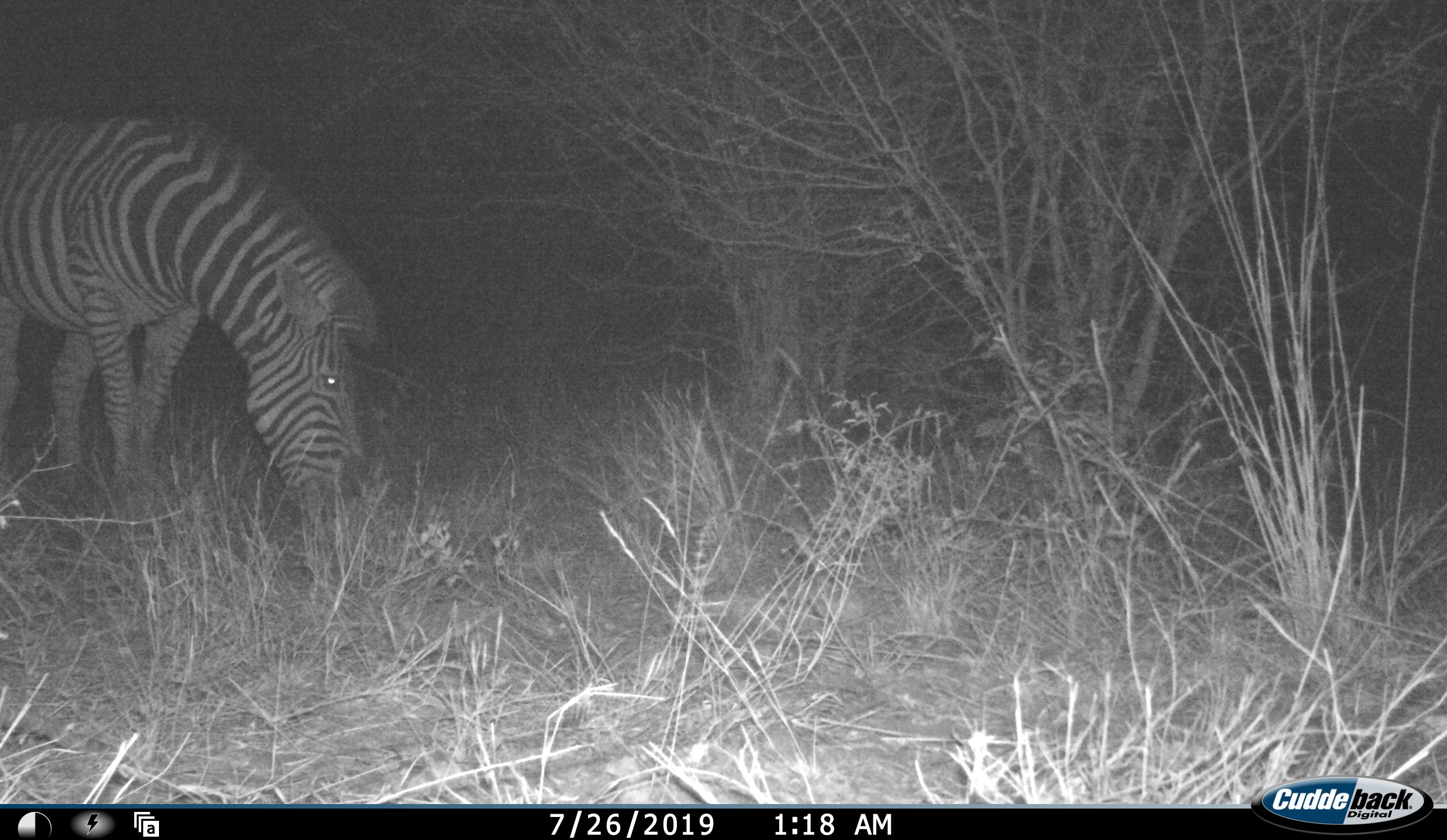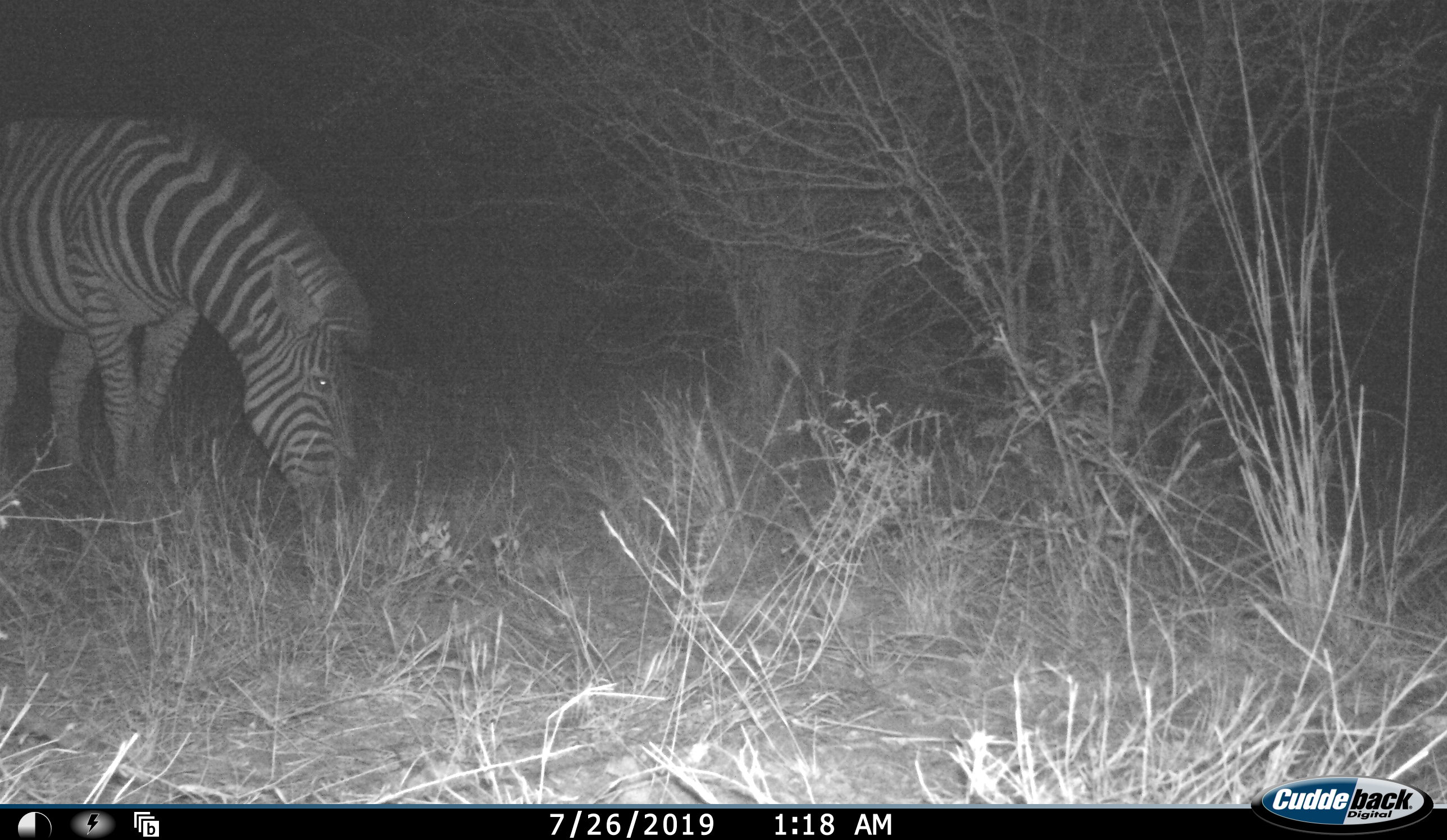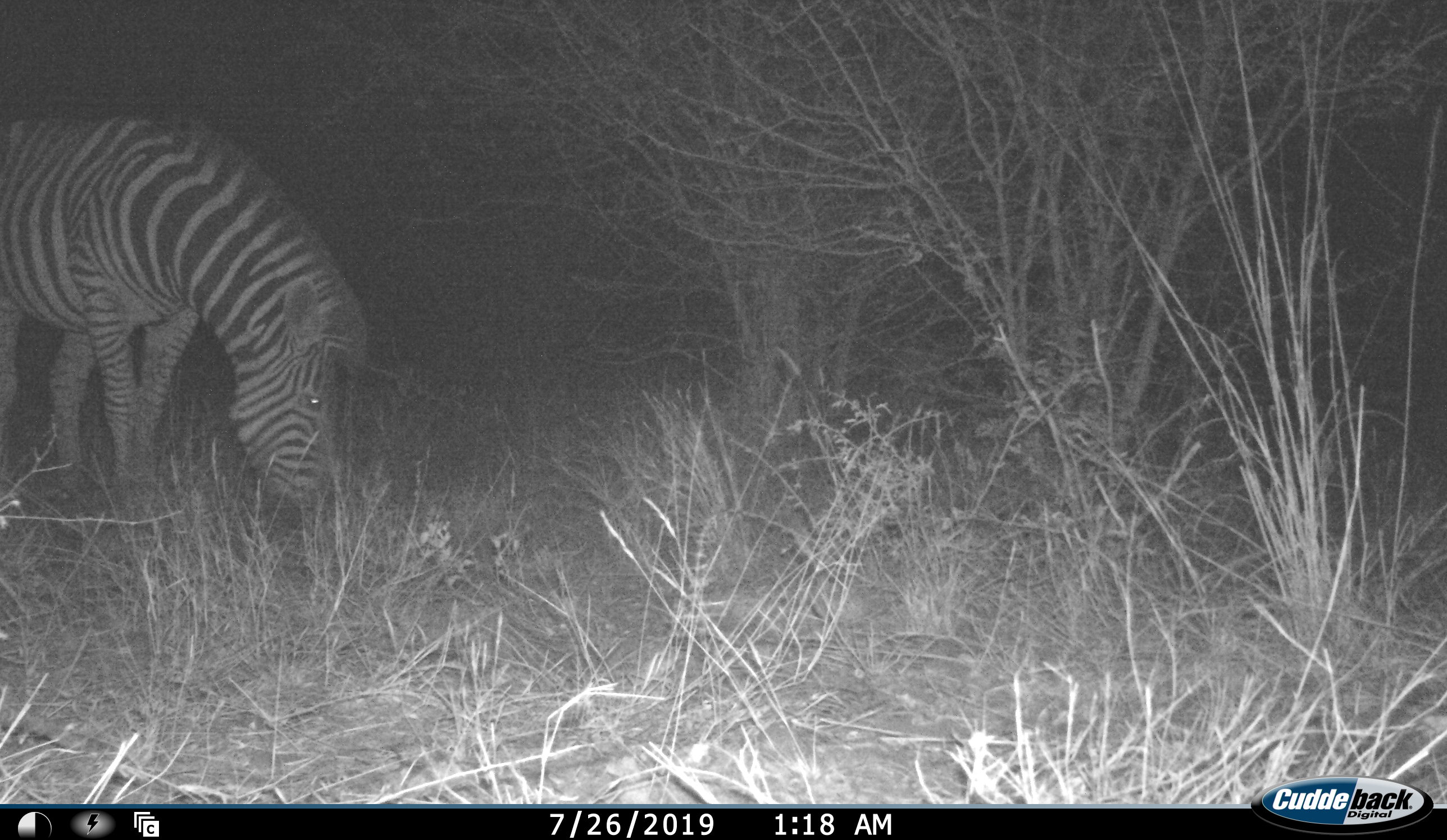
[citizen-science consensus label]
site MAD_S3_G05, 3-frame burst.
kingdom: Animalia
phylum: Chordata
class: Mammalia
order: Perissodactyla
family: Equidae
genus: Equus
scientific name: Equus quagga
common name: plains zebra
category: zebraplains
Zebraplains (plains zebra) (Equus quagga), count 1. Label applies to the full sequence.